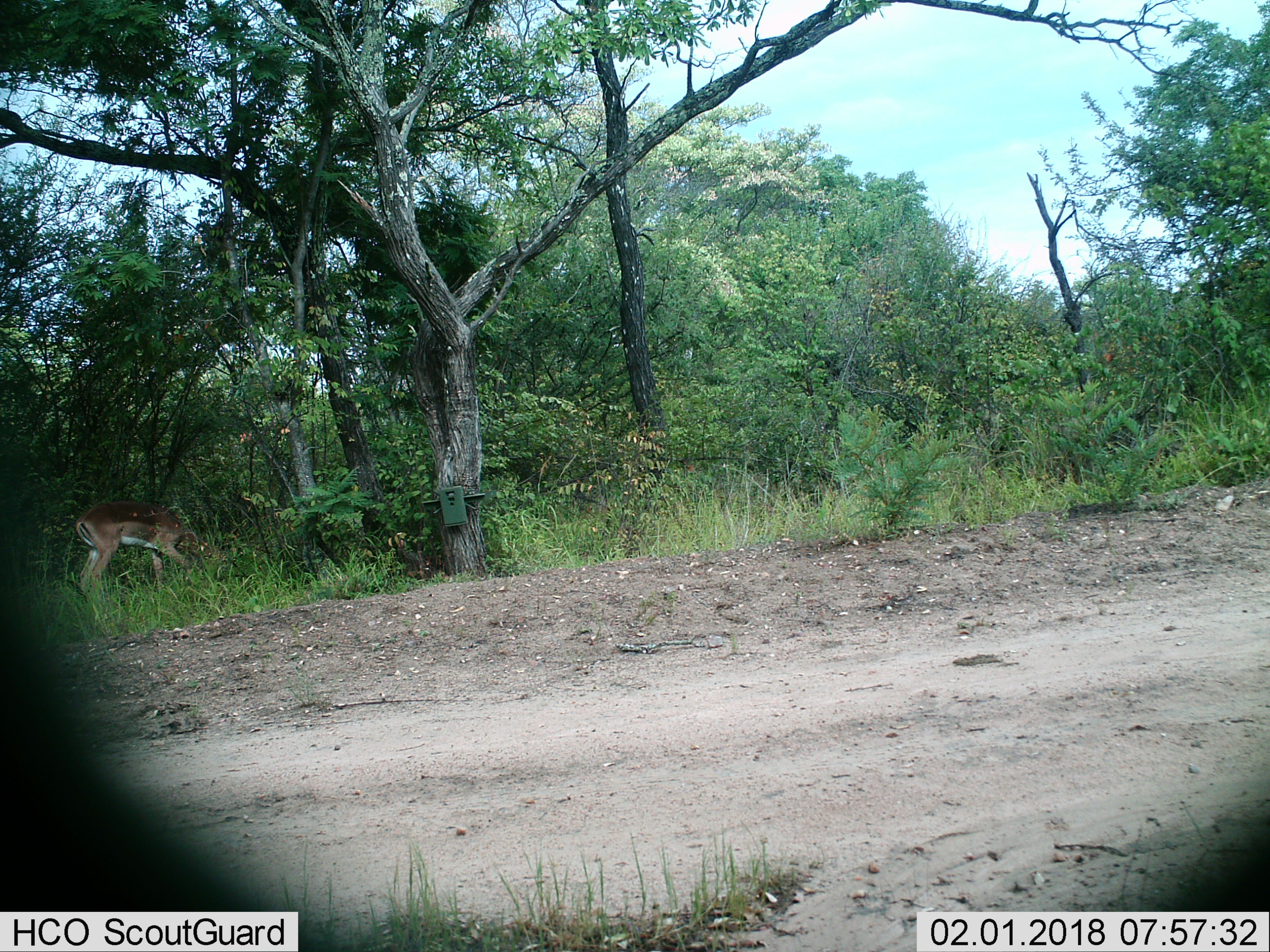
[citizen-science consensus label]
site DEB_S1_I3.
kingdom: Animalia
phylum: Chordata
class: Mammalia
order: Artiodactyla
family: Bovidae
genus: Aepyceros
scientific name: Aepyceros melampus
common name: impala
Impala (Aepyceros melampus), count 1. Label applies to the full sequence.